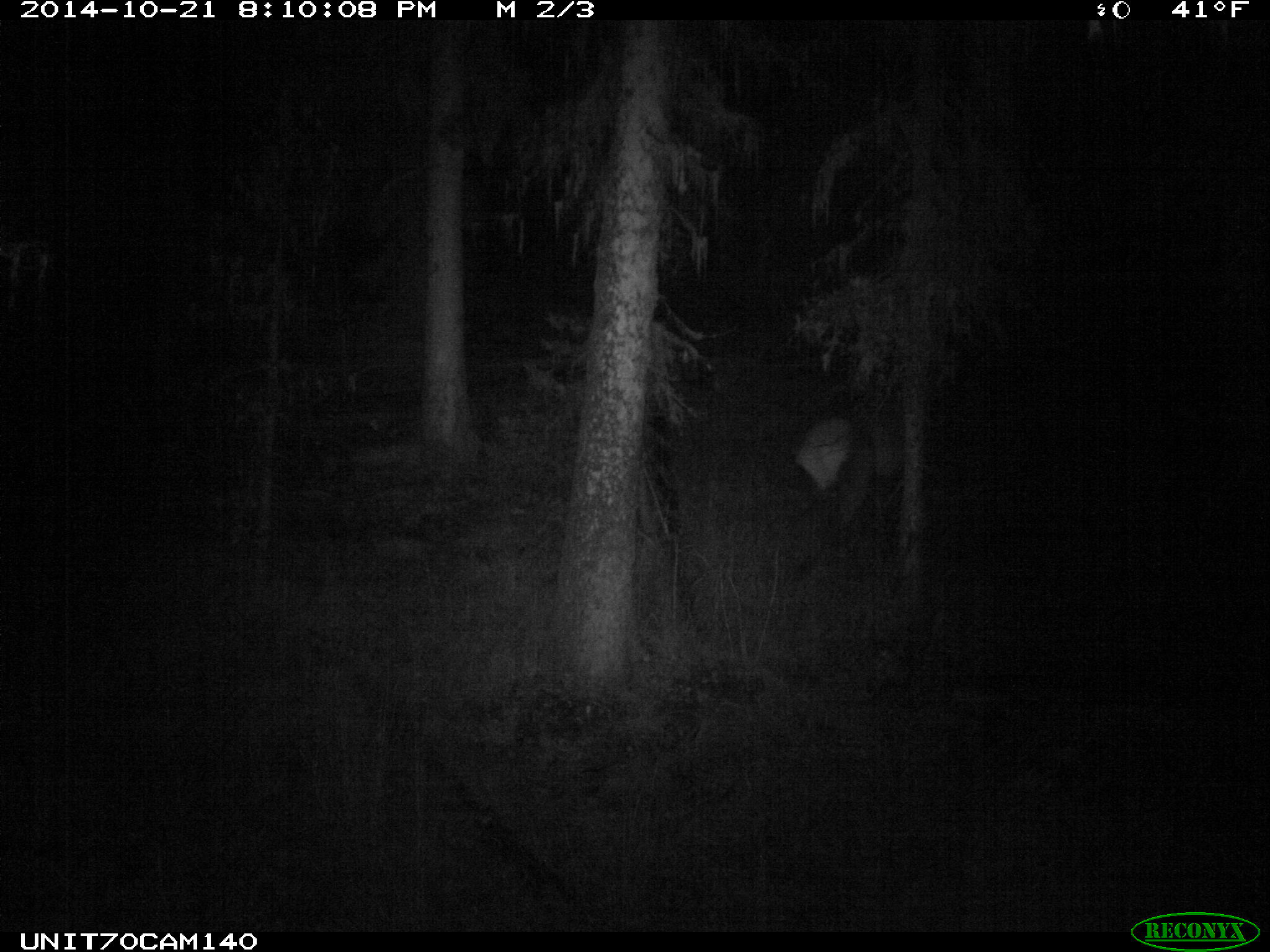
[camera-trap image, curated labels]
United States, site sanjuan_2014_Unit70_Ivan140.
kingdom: Animalia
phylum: Chordata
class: Mammalia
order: Artiodactyla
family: Cervidae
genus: Cervus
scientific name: Cervus elaphus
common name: red deer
Cervus elaphus (red deer).